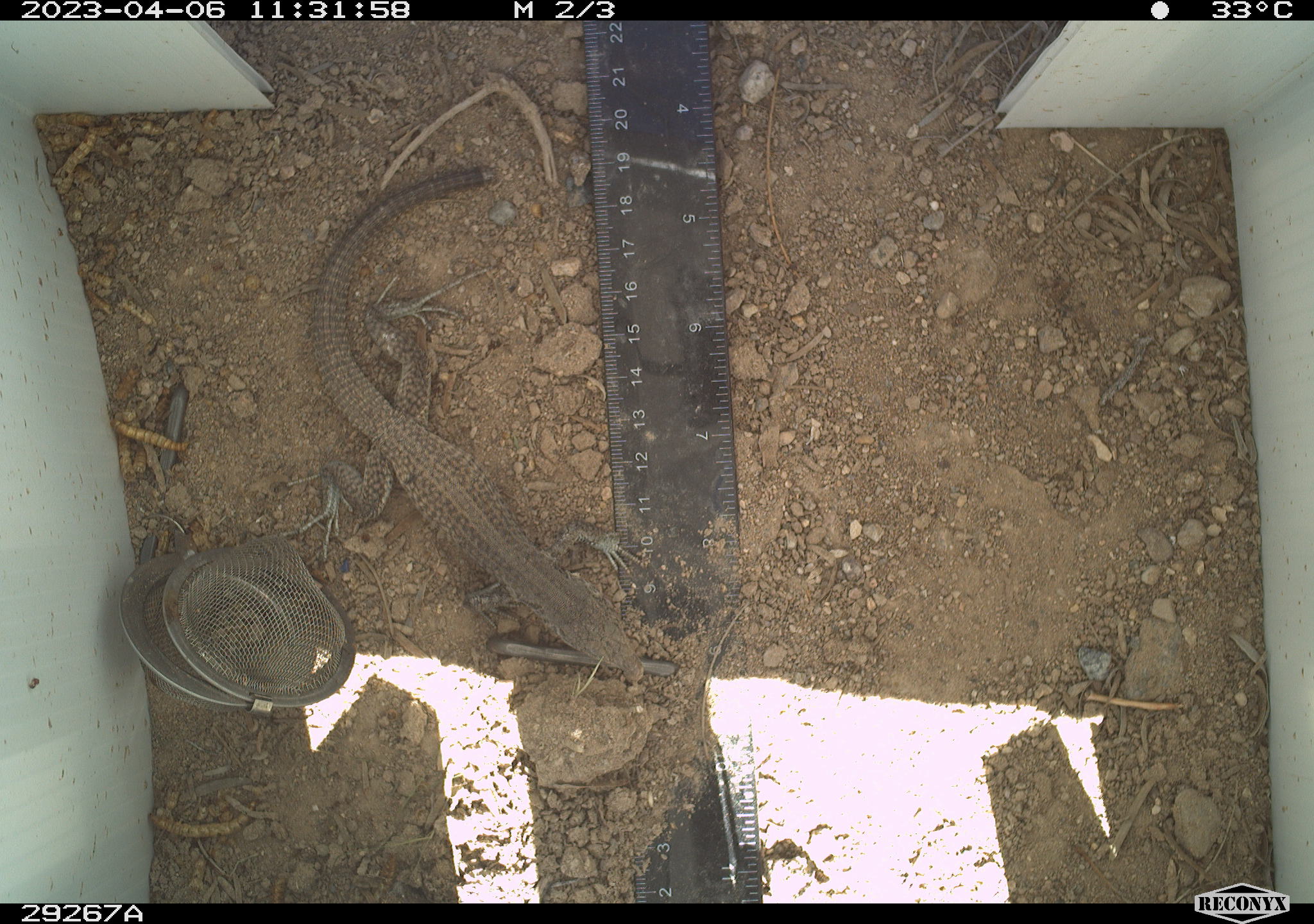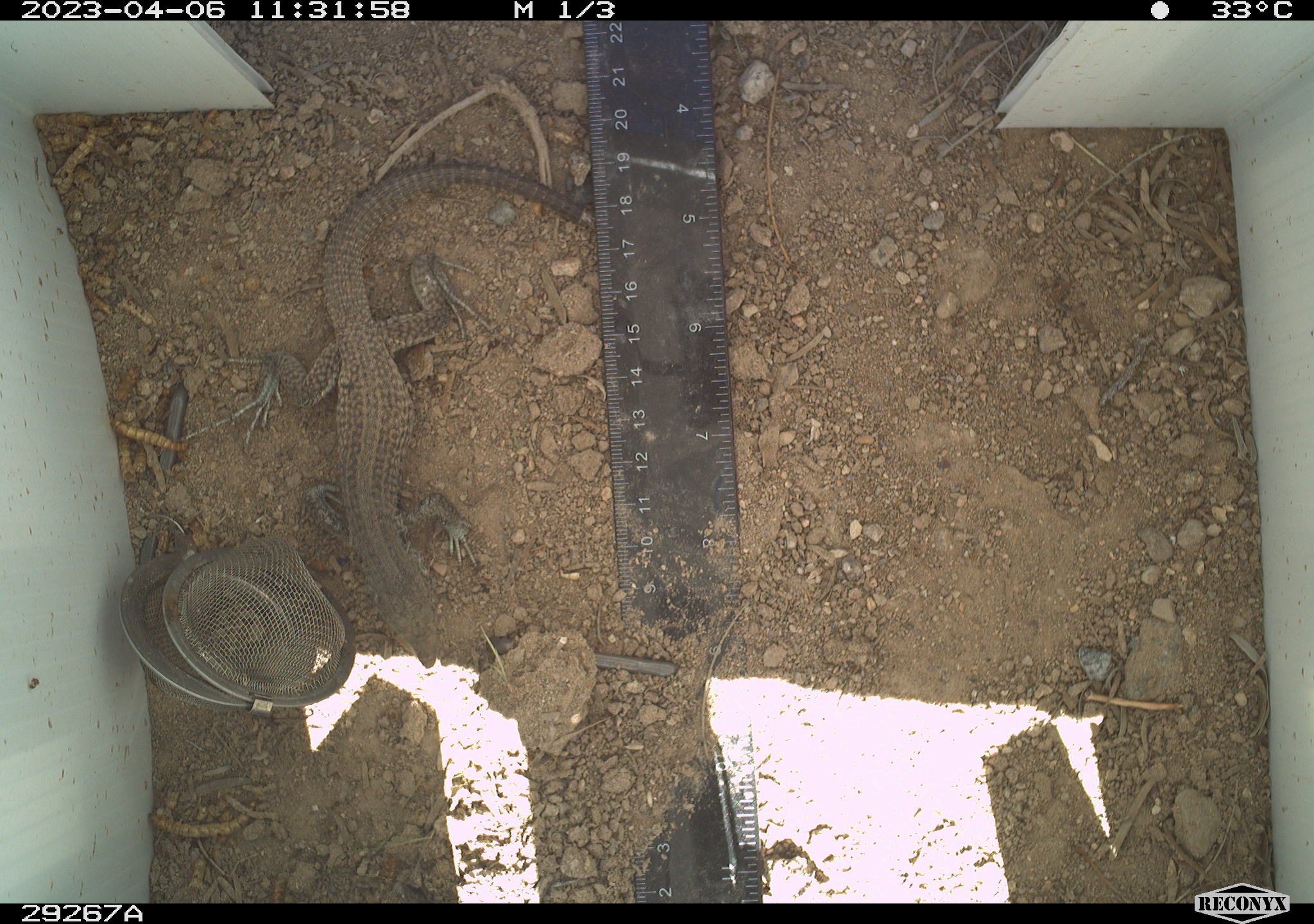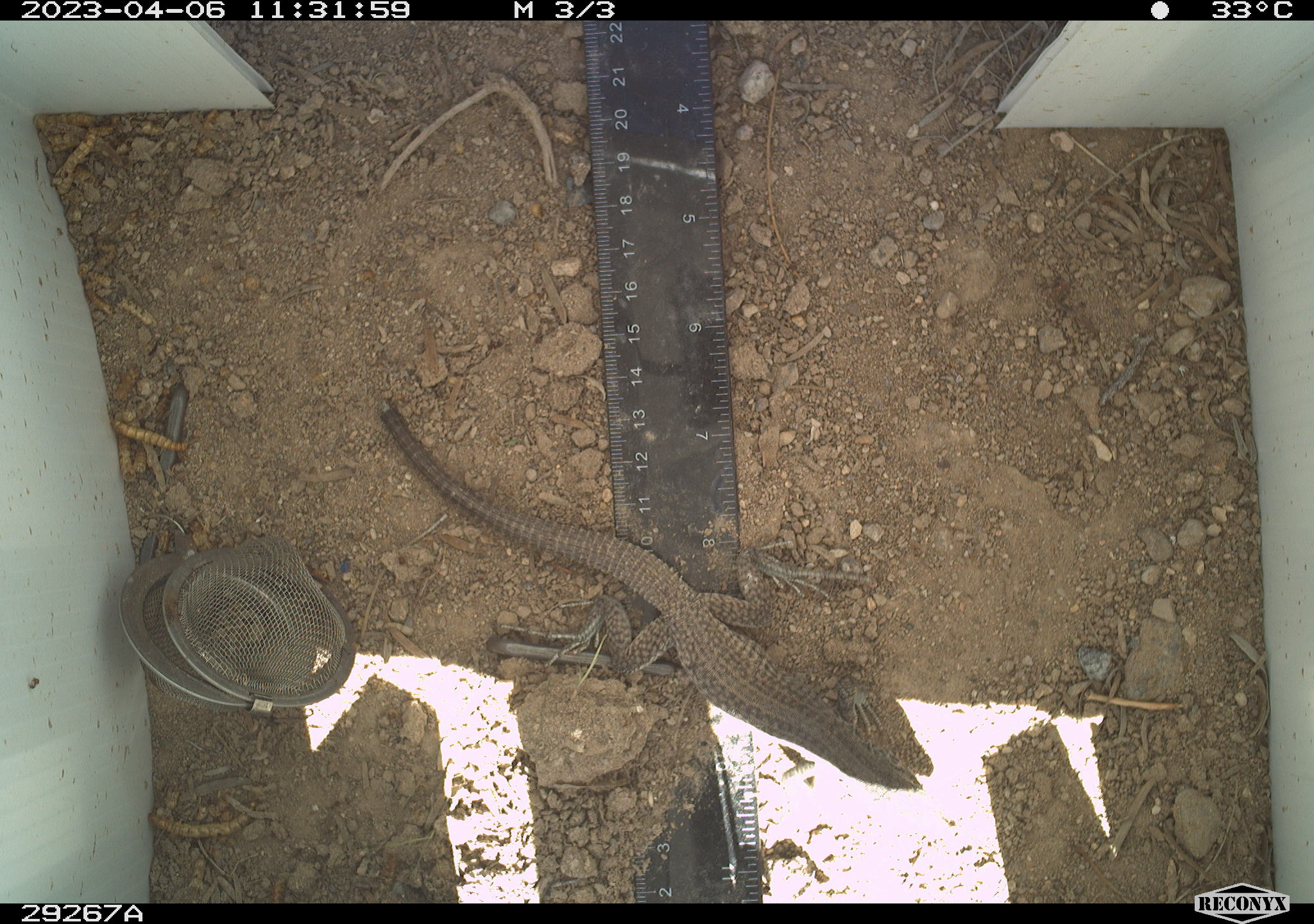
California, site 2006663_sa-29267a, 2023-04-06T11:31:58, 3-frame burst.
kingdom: Animalia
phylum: Chordata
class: Reptilia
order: Squamata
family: Teiidae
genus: Aspidoscelis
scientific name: Aspidoscelis tigris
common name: western whiptail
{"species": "western whiptail (Aspidoscelis tigris)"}